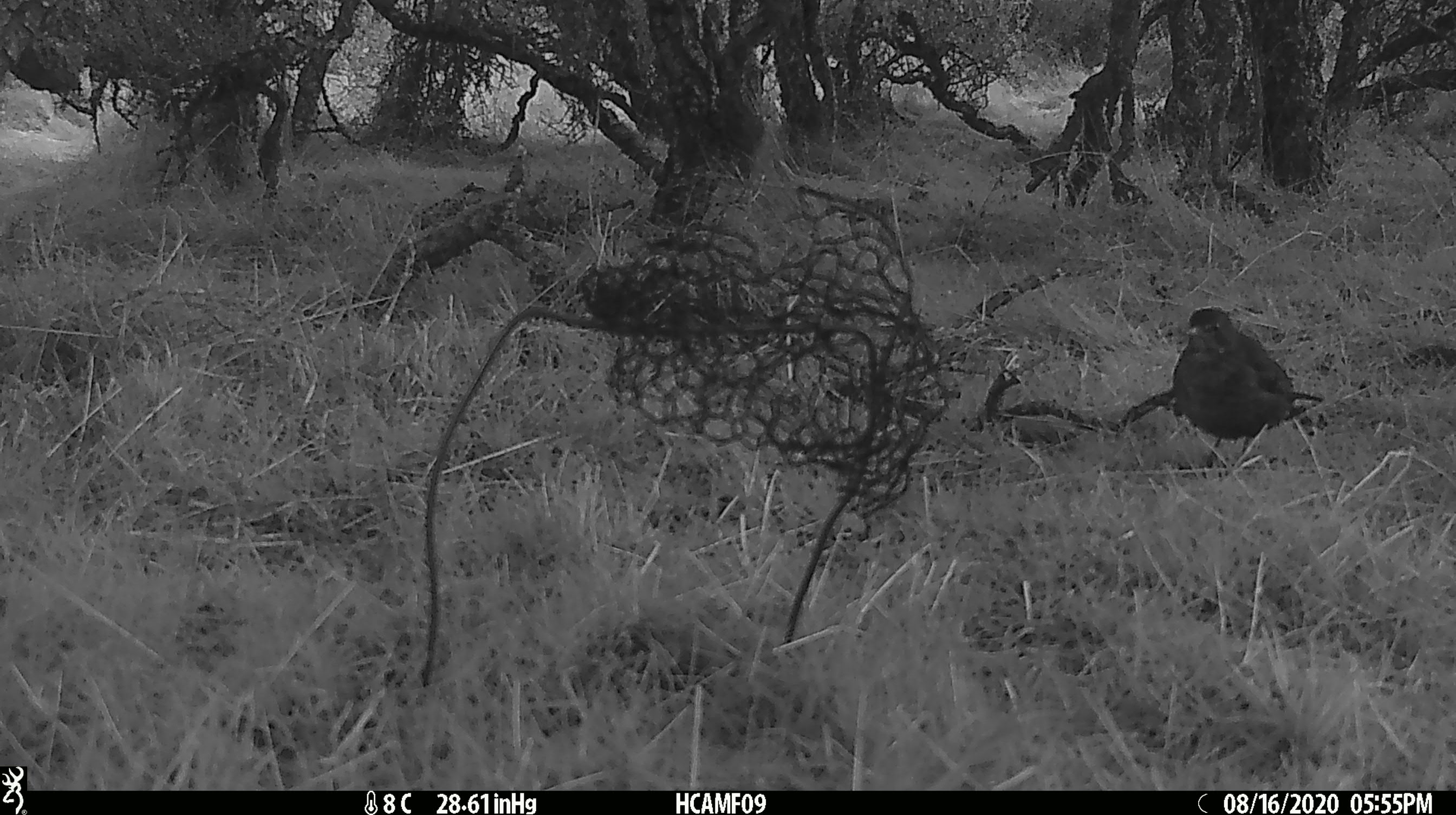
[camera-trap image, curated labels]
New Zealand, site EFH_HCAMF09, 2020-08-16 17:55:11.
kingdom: Animalia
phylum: Chordata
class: Aves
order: Passeriformes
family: Turdidae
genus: Turdus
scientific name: Turdus merula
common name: eurasian blackbird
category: blackbird